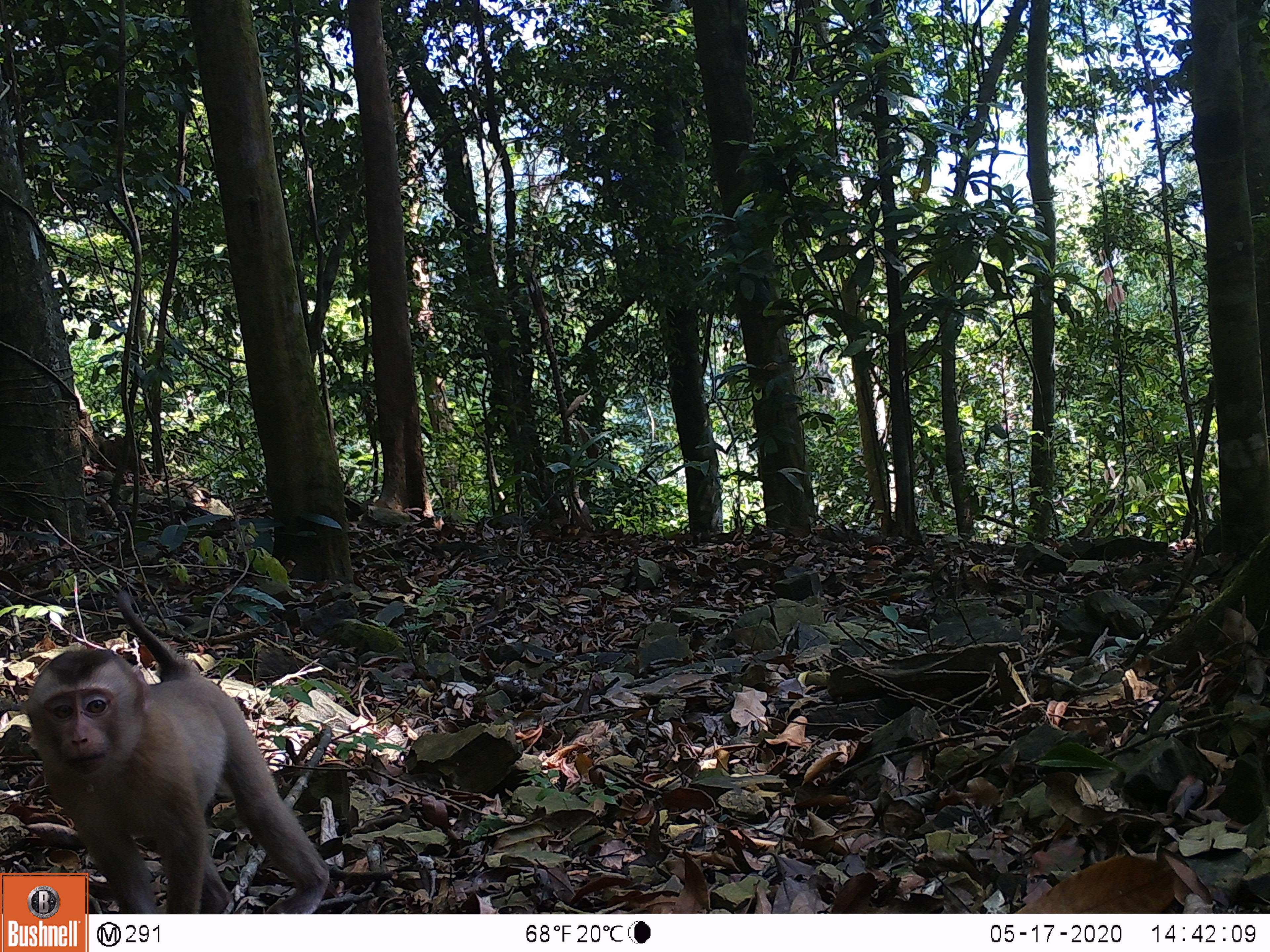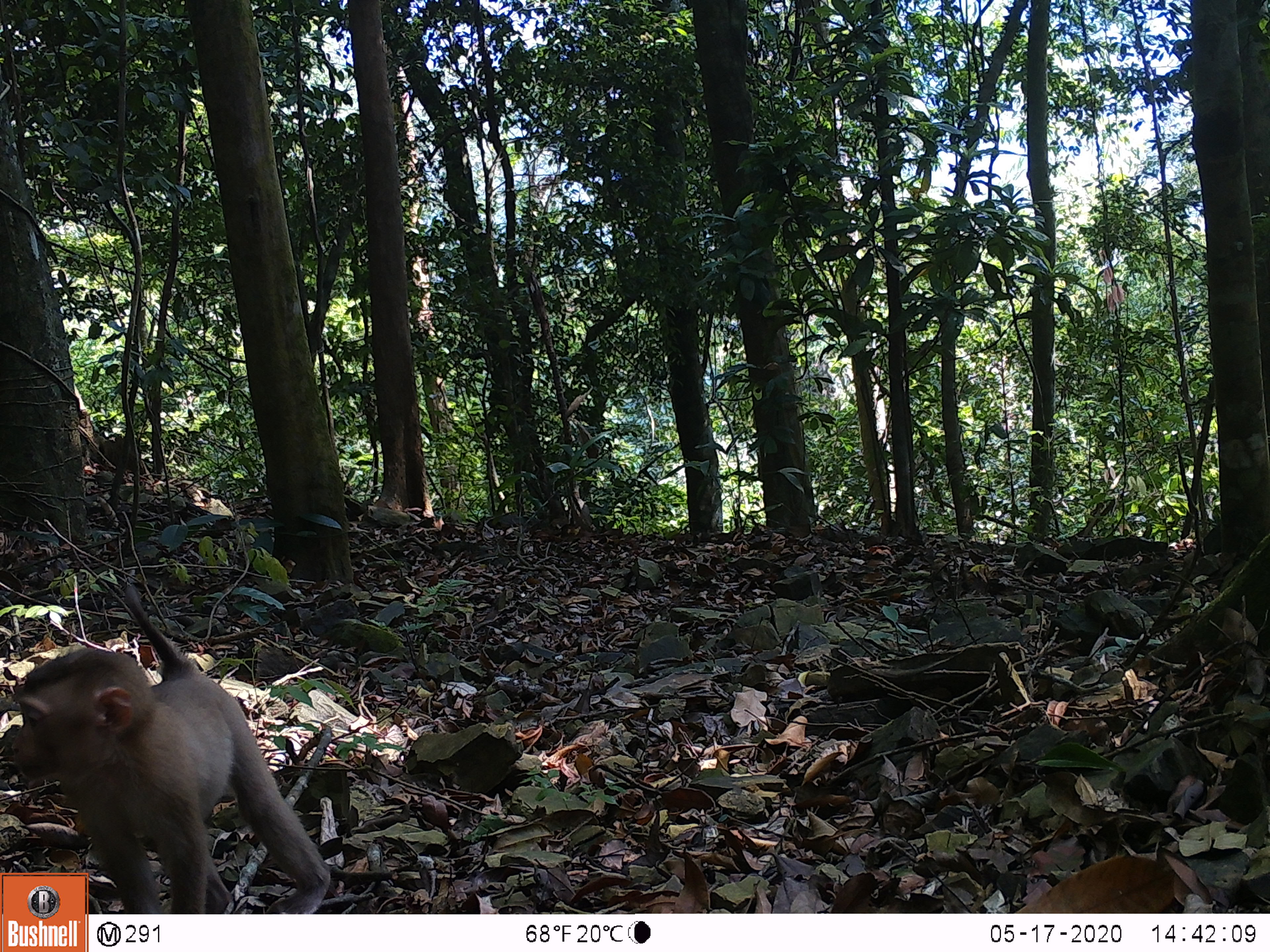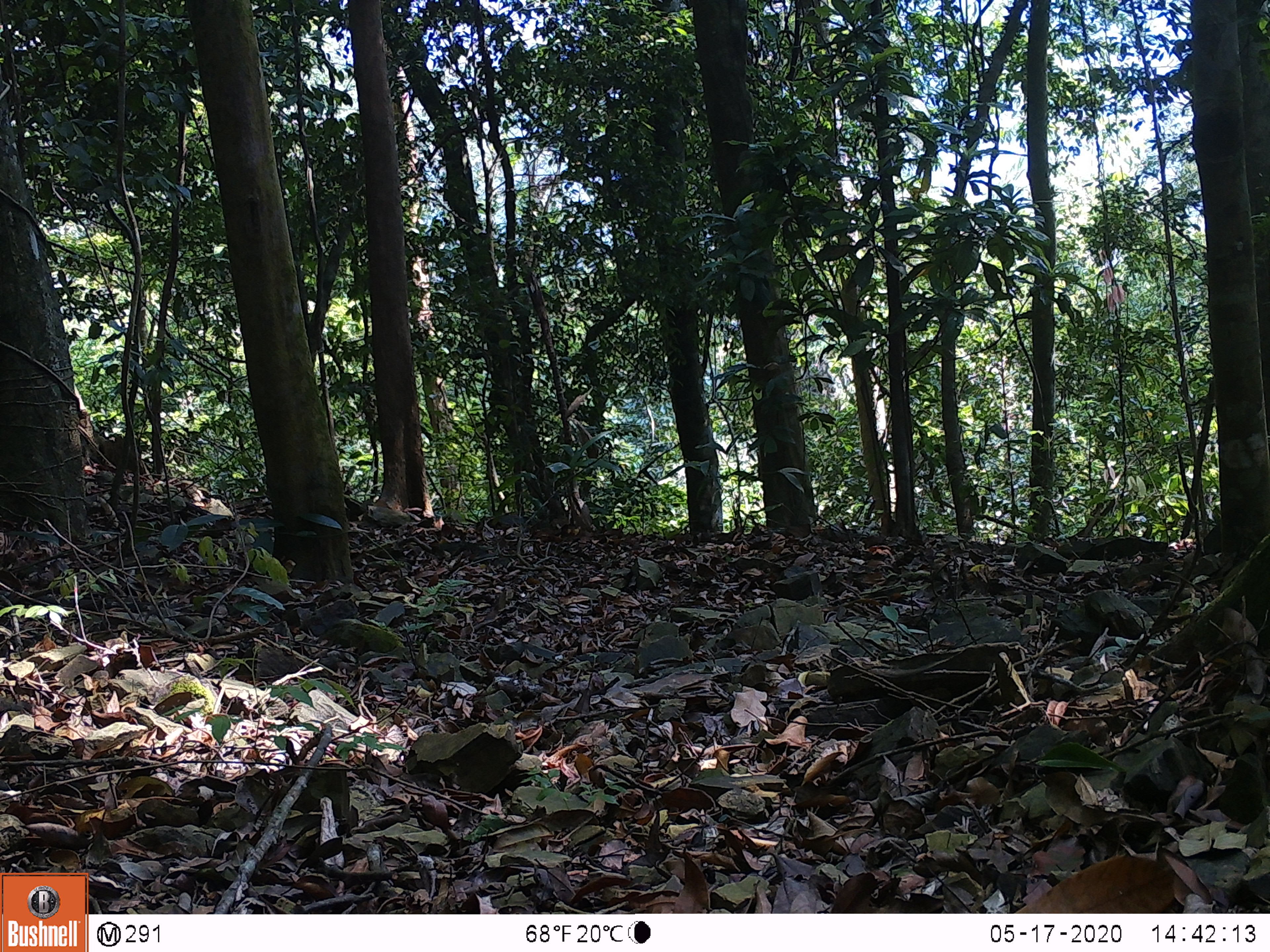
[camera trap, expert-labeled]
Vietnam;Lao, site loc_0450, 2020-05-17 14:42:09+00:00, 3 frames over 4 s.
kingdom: Animalia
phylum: Chordata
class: Mammalia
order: Primates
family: Cercopithecidae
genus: Macaca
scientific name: Macaca nemestrina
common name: pig-tailed macaque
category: pig tailed macaque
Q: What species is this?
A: Pig tailed macaque (pig-tailed macaque) (Macaca nemestrina).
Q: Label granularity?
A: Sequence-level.